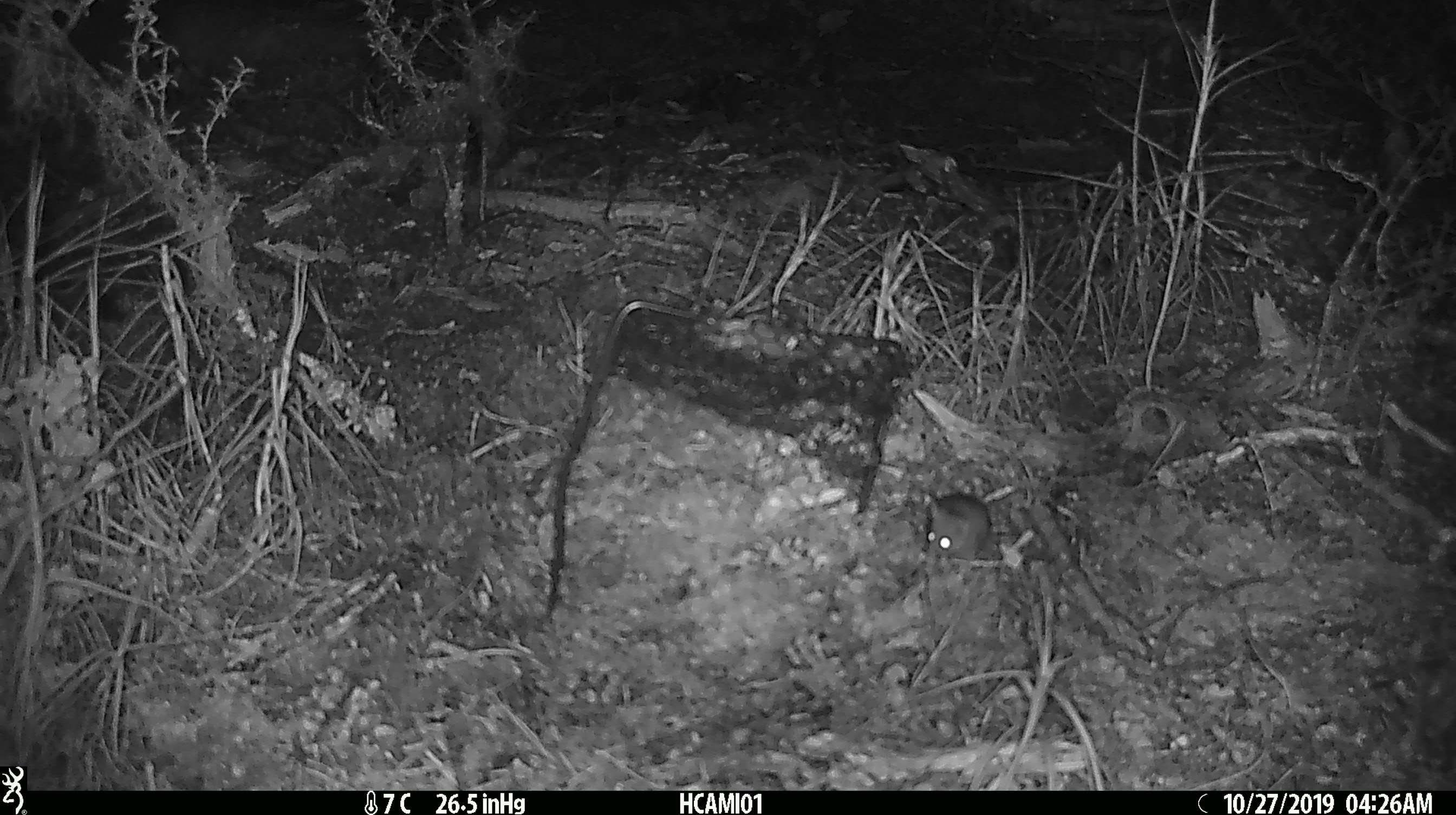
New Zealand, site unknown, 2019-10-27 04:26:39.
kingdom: Animalia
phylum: Chordata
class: Mammalia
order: Rodentia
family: Muridae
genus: Mus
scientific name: Mus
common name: mouse